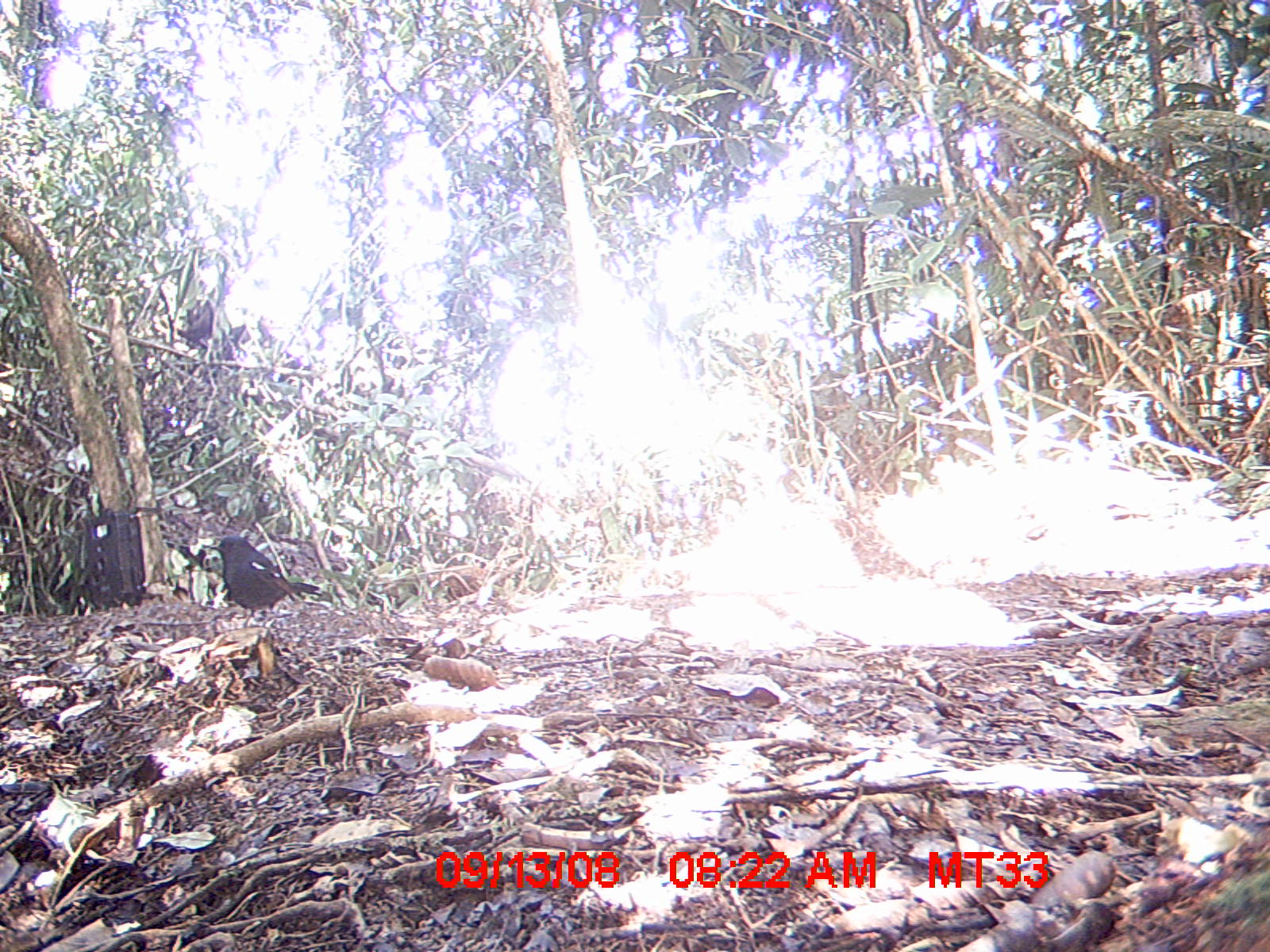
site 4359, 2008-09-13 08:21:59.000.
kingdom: Animalia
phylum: Chordata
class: Aves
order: Coraciiformes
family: Brachypteraciidae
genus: Brachypteracias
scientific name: Brachypteracias squamiger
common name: scaly ground-roller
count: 1